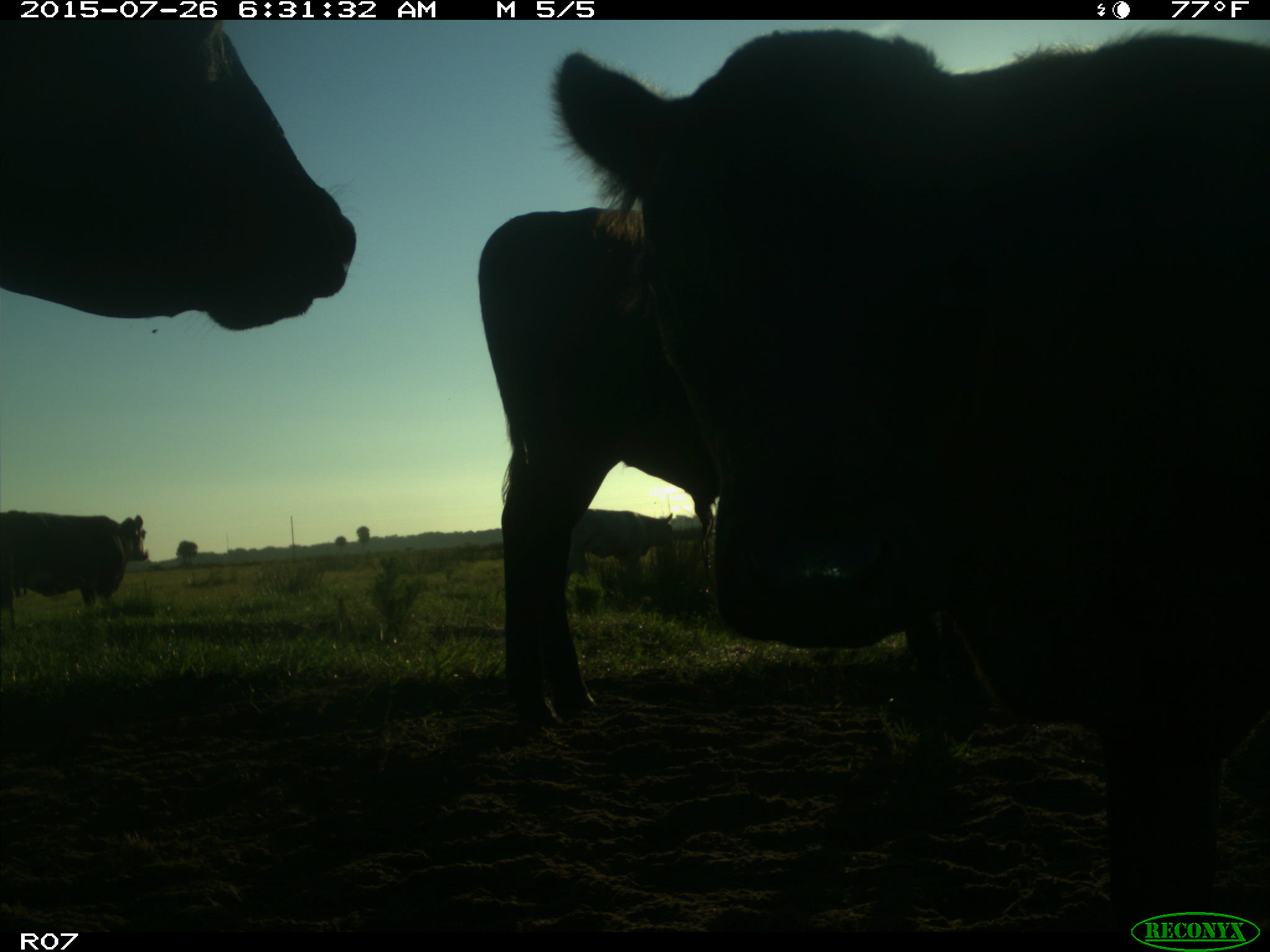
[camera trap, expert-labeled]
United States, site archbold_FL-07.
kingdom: Animalia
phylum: Chordata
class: Mammalia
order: Artiodactyla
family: Bovidae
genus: Bos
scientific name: Bos taurus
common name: domestic cow